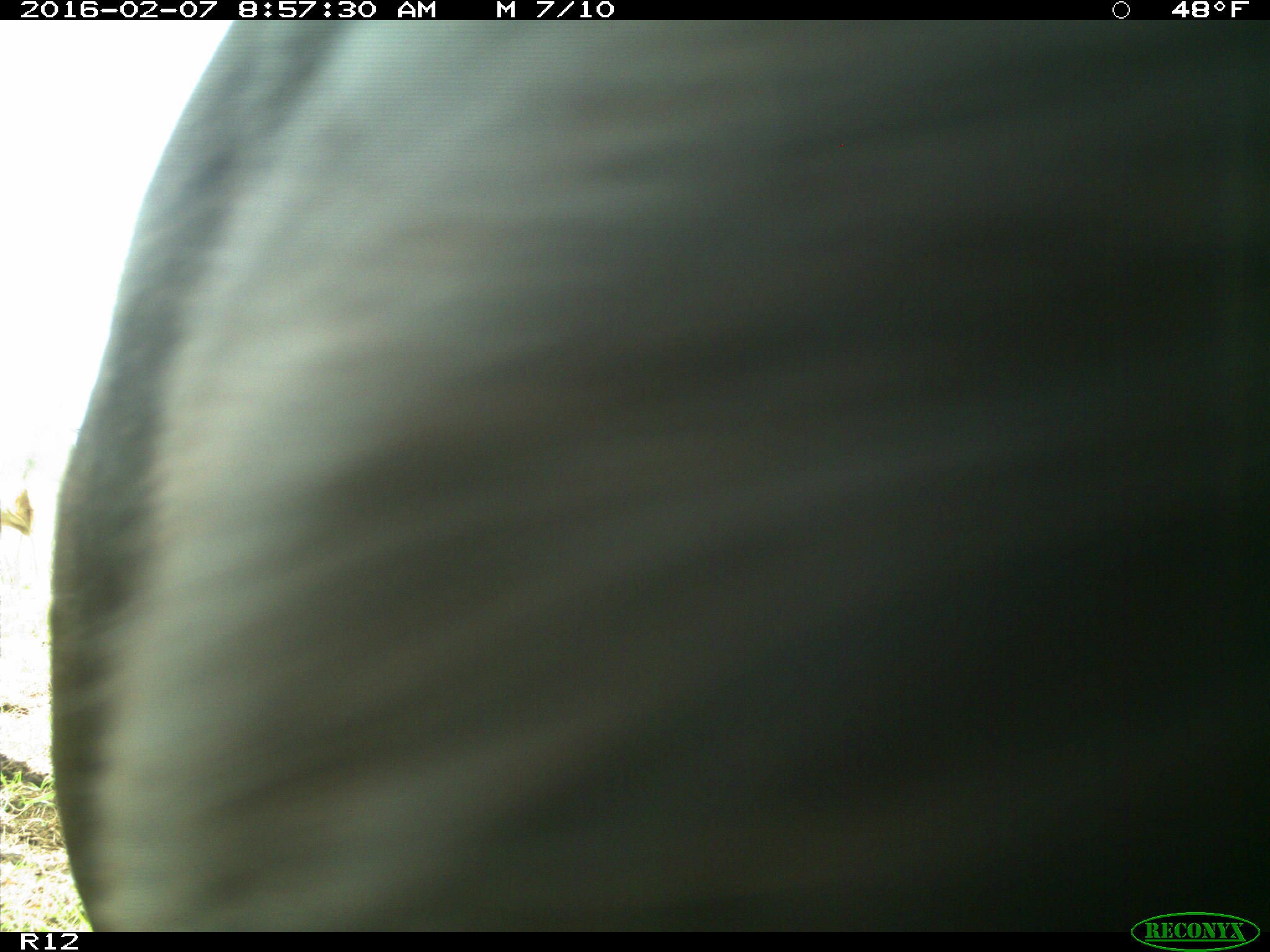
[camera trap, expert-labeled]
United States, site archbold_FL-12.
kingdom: Animalia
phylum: Chordata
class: Mammalia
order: Artiodactyla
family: Bovidae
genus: Bos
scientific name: Bos taurus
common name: domestic cow